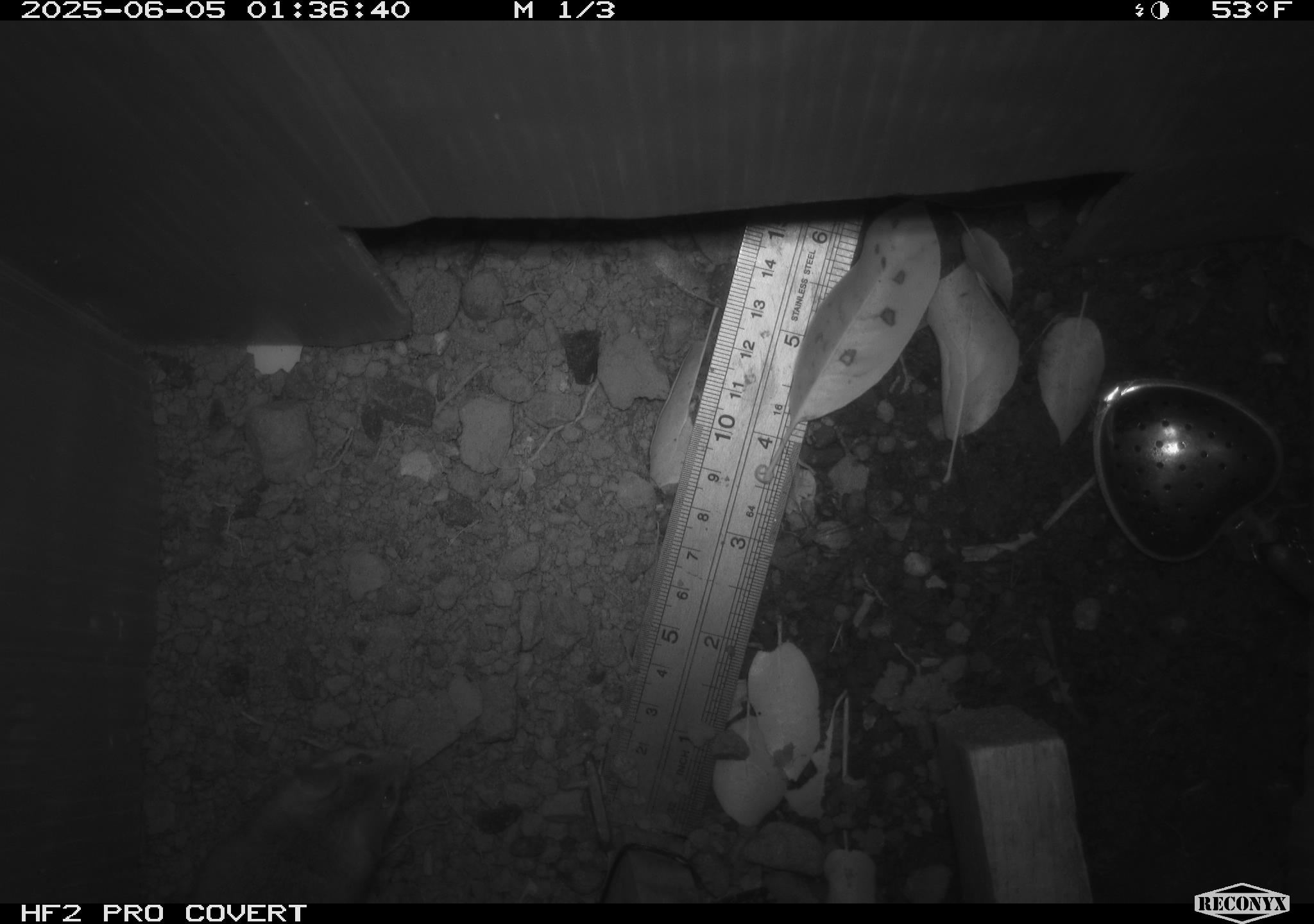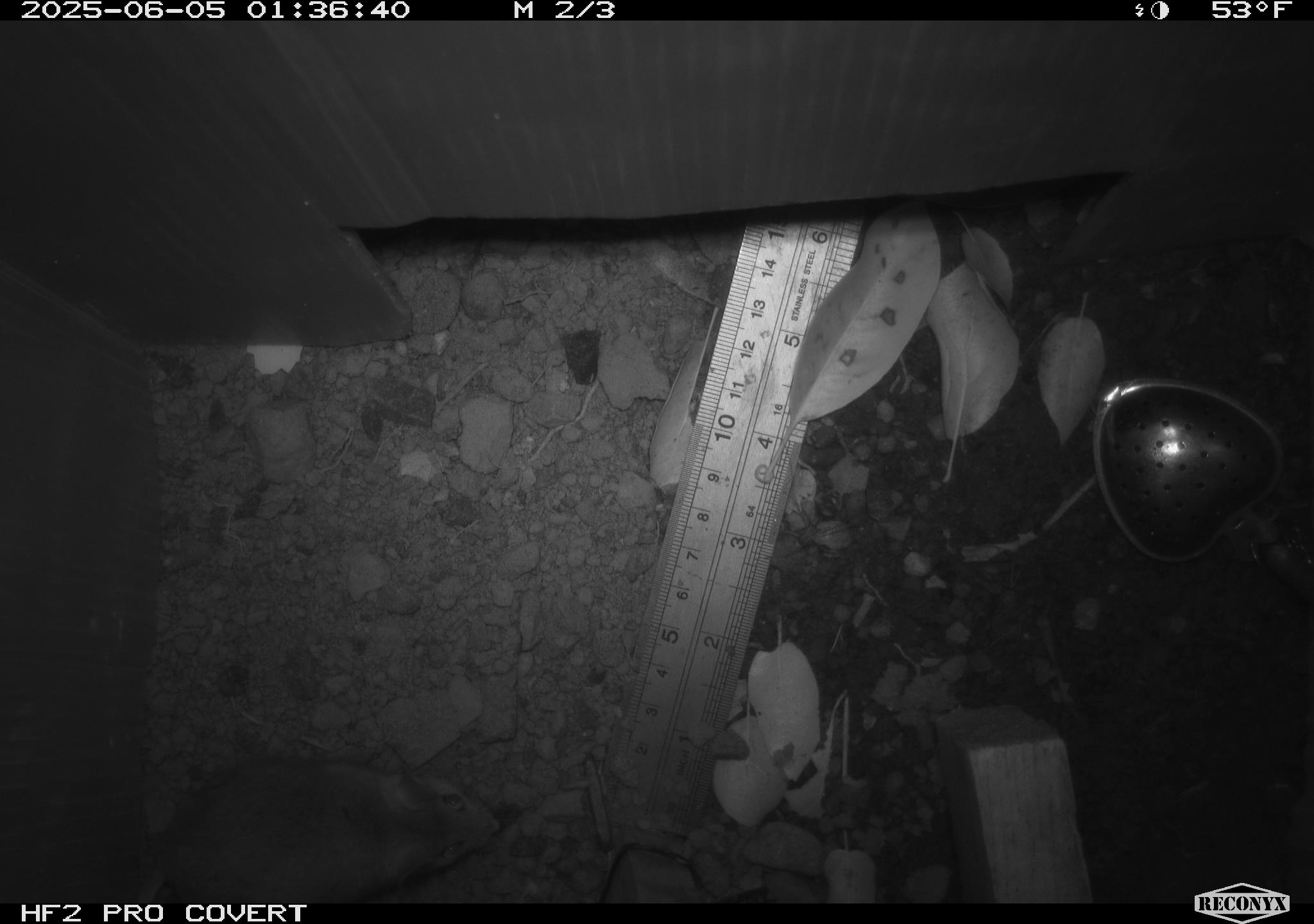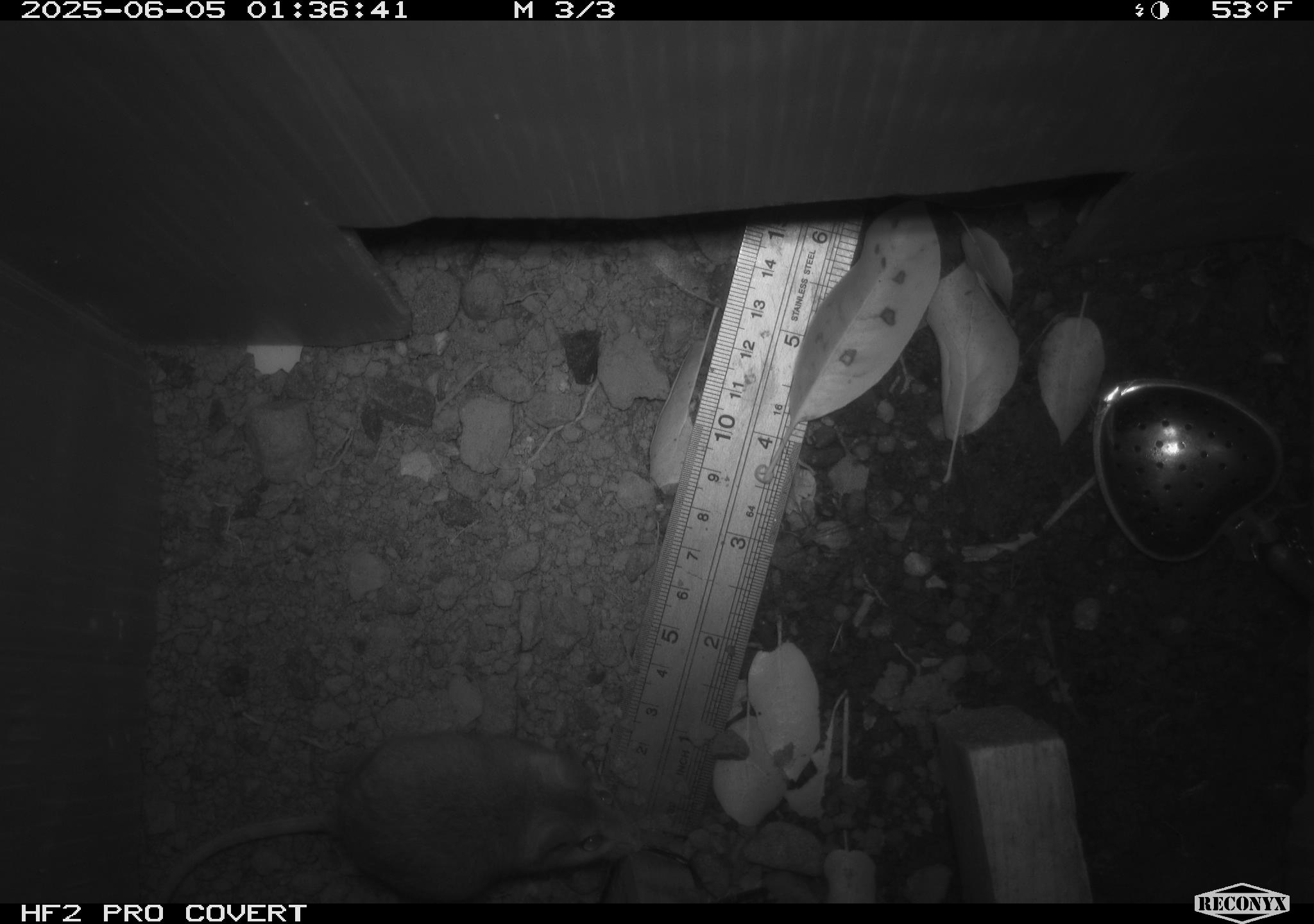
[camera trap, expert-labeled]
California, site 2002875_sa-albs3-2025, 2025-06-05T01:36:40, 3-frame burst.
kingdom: Animalia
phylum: Chordata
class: Mammalia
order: Rodentia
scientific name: Rodentia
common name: mouse species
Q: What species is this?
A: Mouse species (Rodentia).